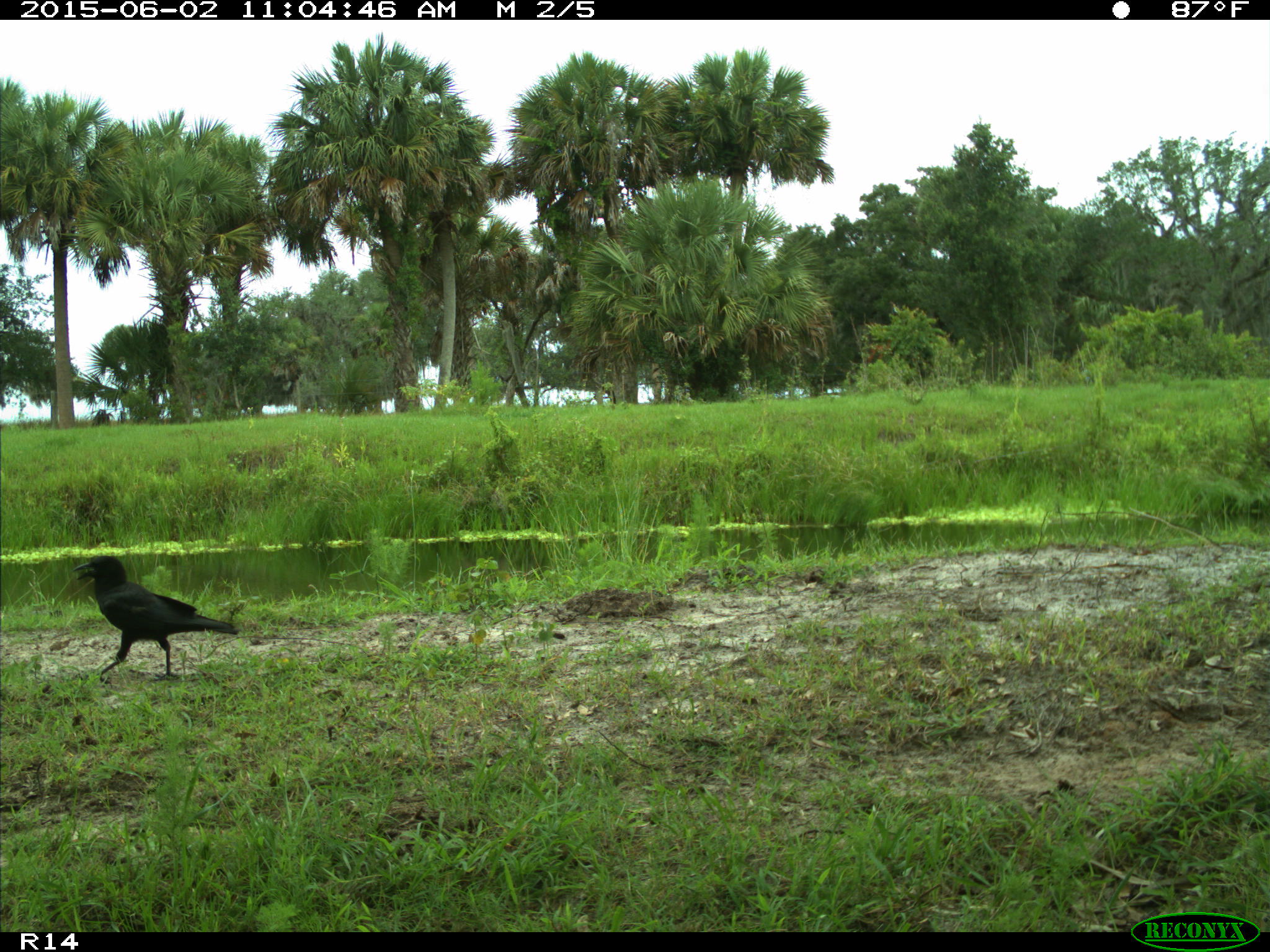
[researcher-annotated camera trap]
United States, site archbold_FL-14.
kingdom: Animalia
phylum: Chordata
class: Aves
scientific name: Aves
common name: birds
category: unidentified bird